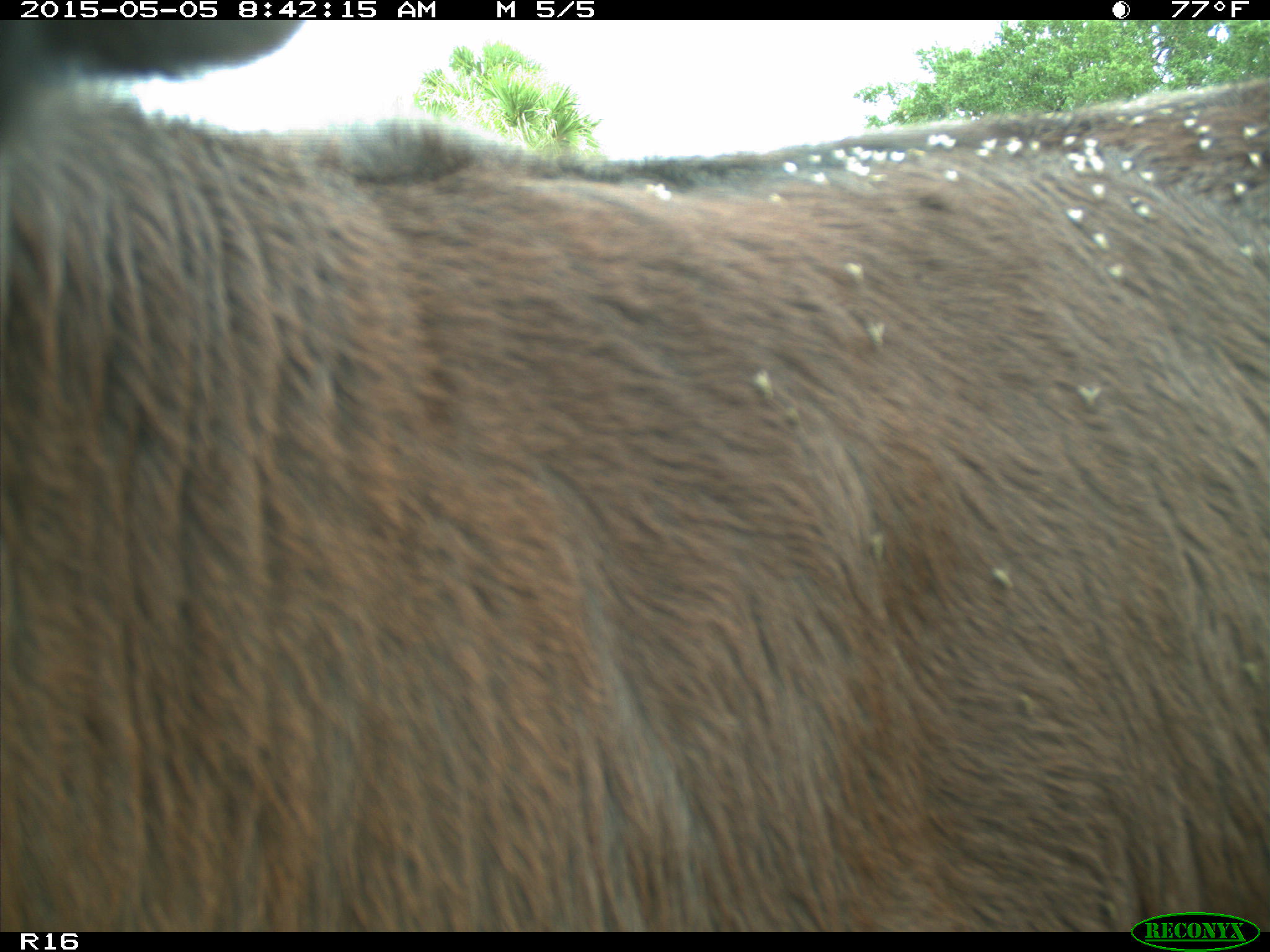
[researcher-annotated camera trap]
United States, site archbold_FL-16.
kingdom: Animalia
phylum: Chordata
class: Mammalia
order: Artiodactyla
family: Bovidae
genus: Bos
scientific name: Bos taurus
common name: domestic cow